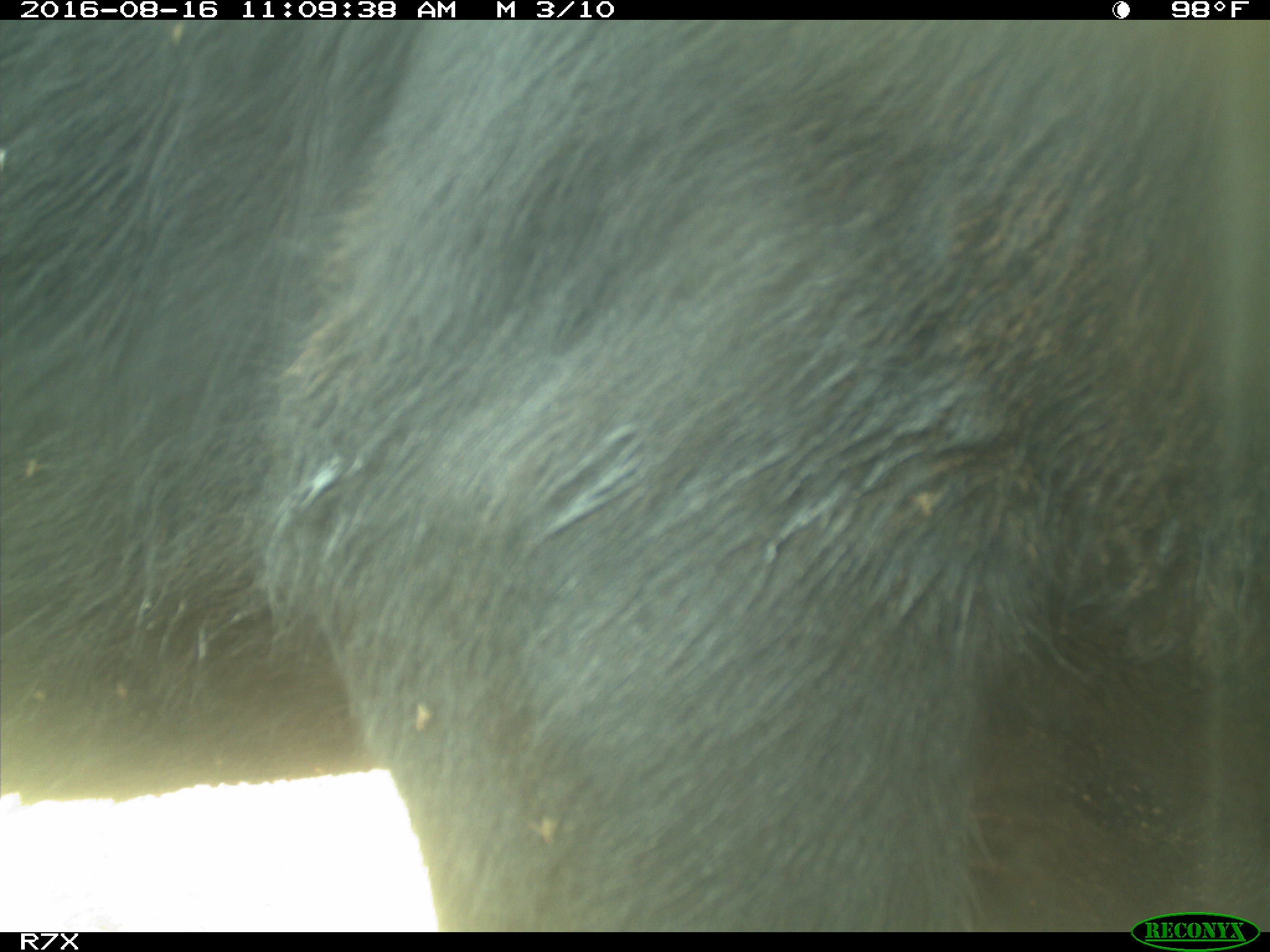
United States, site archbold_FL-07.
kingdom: Animalia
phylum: Chordata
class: Mammalia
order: Artiodactyla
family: Bovidae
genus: Bos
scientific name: Bos taurus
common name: domestic cow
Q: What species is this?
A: Bos taurus (domestic cow).